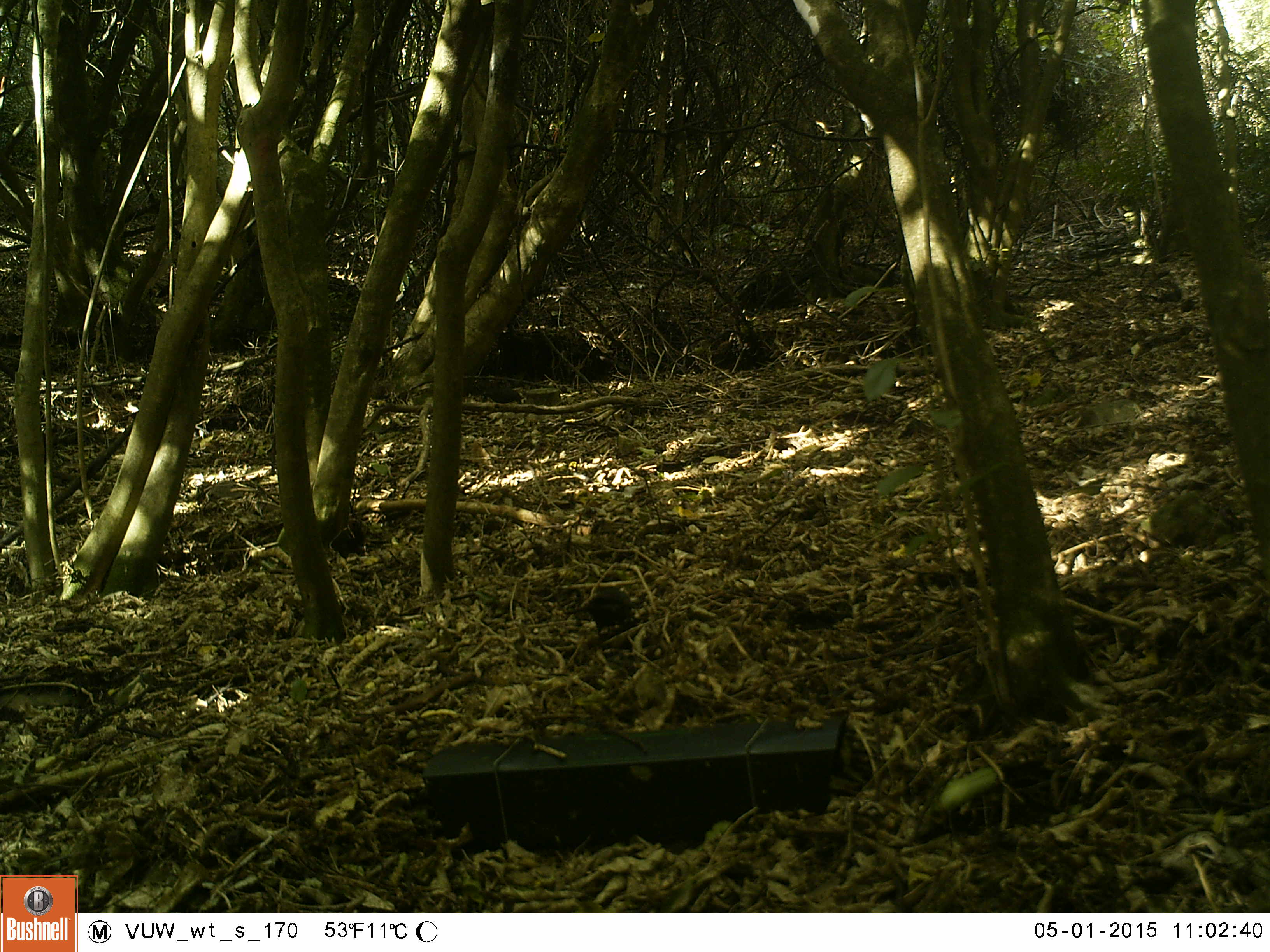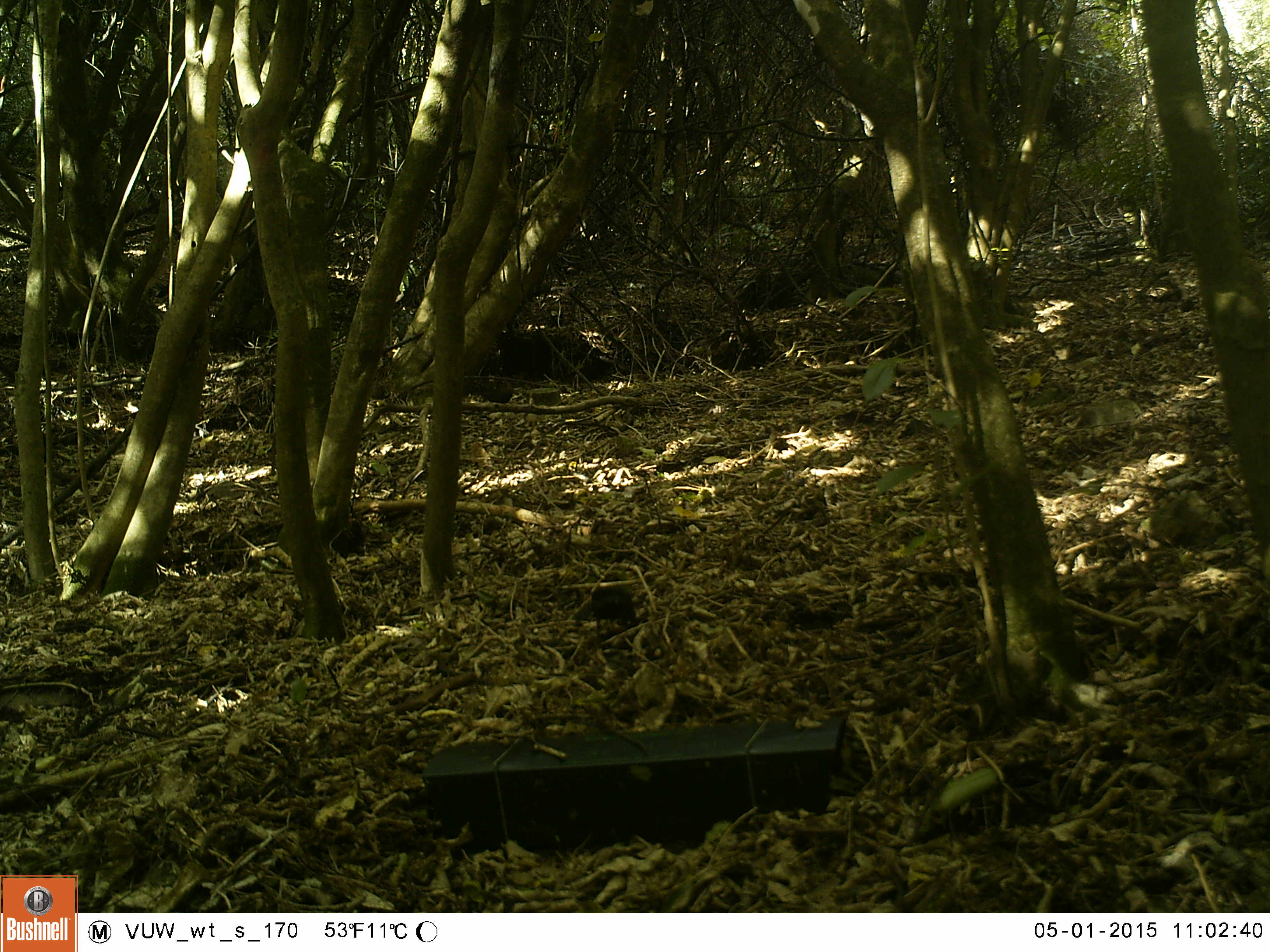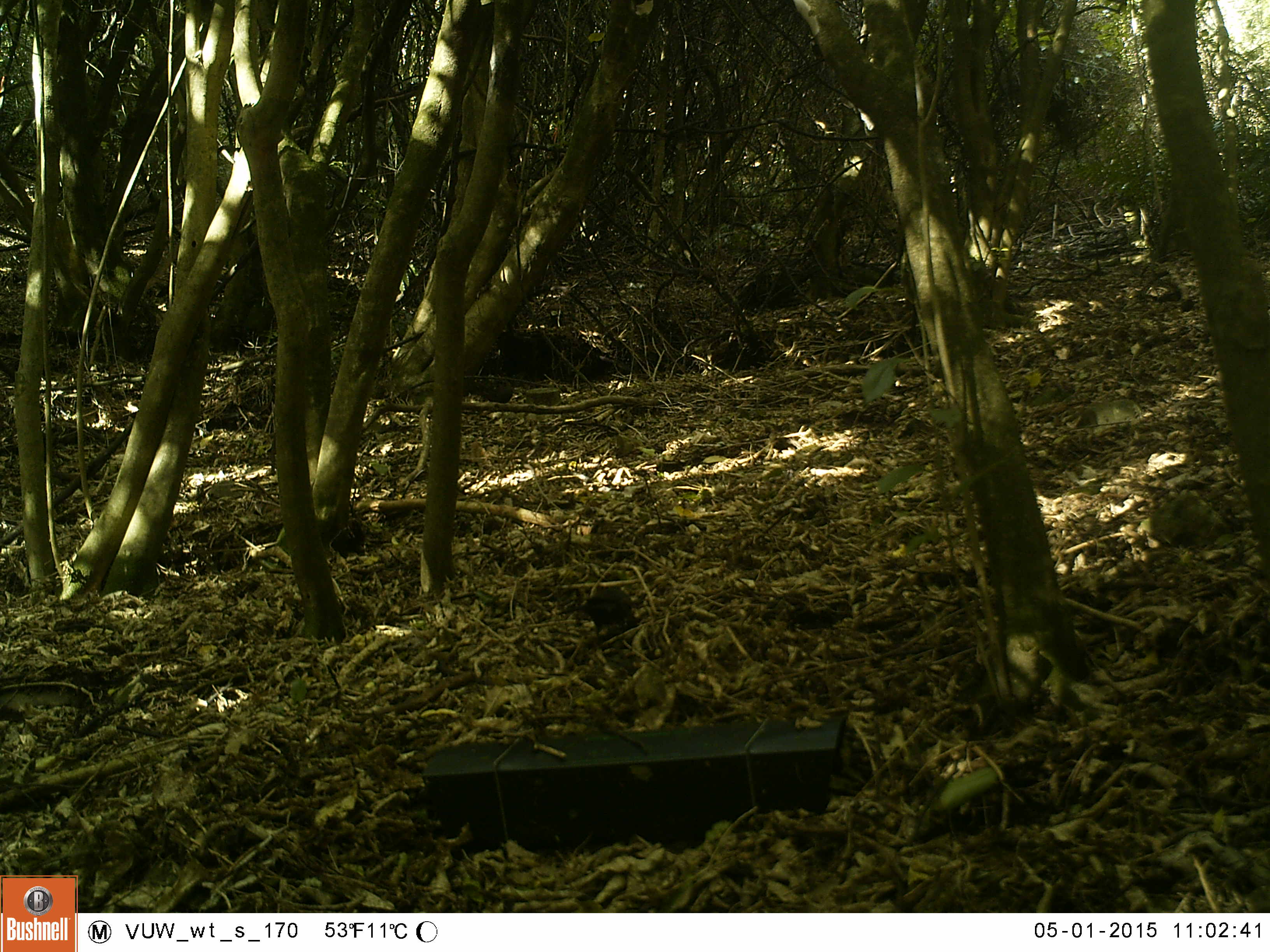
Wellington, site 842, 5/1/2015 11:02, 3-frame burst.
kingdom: Animalia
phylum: Chordata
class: Aves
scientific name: Aves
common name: bird